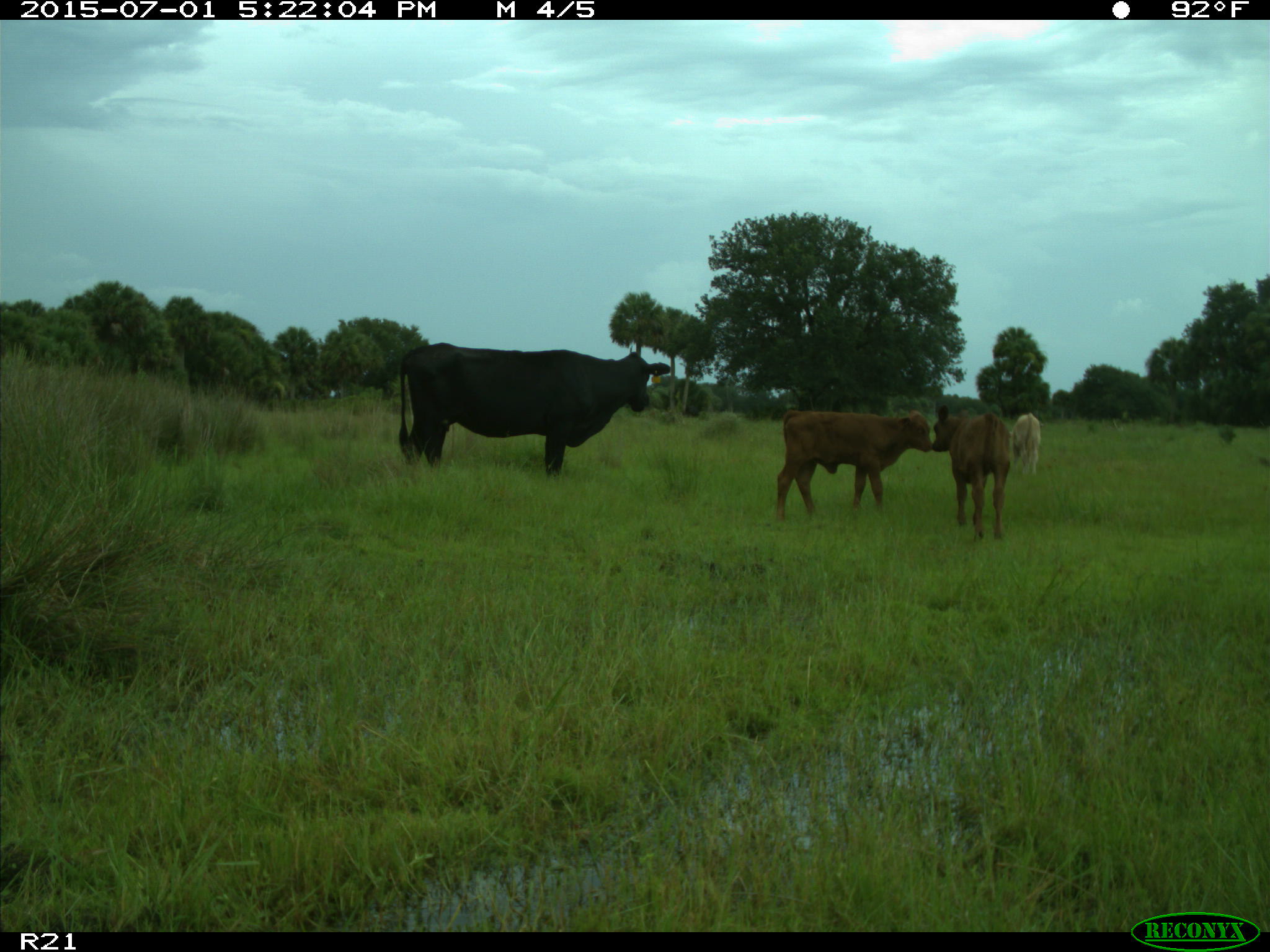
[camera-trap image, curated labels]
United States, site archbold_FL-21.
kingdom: Animalia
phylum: Chordata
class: Mammalia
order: Artiodactyla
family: Bovidae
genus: Bos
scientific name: Bos taurus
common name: domestic cow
Bos taurus (domestic cow).